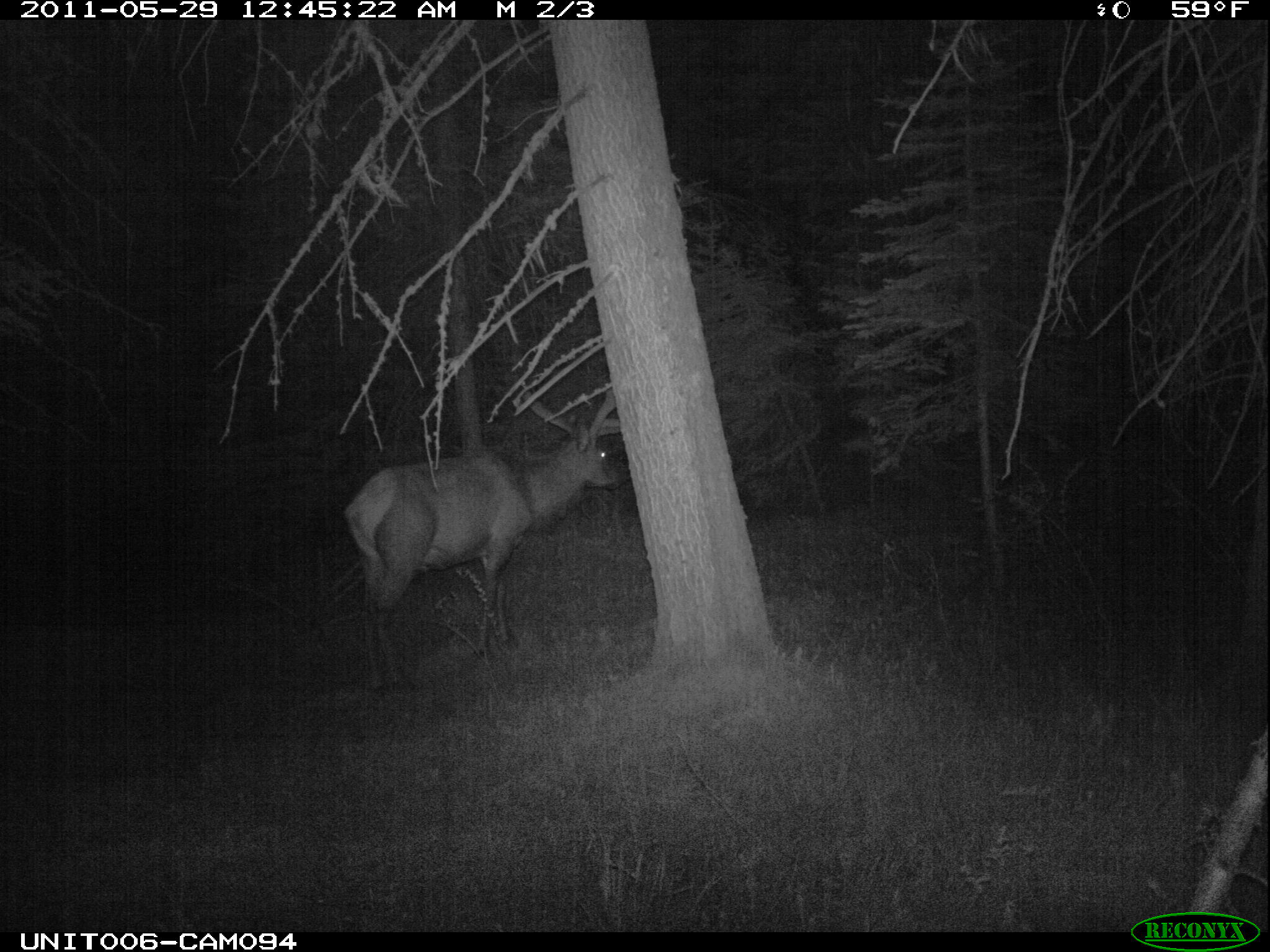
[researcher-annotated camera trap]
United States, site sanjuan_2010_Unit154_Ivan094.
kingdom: Animalia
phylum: Chordata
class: Mammalia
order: Artiodactyla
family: Cervidae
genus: Cervus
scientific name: Cervus elaphus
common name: red deer